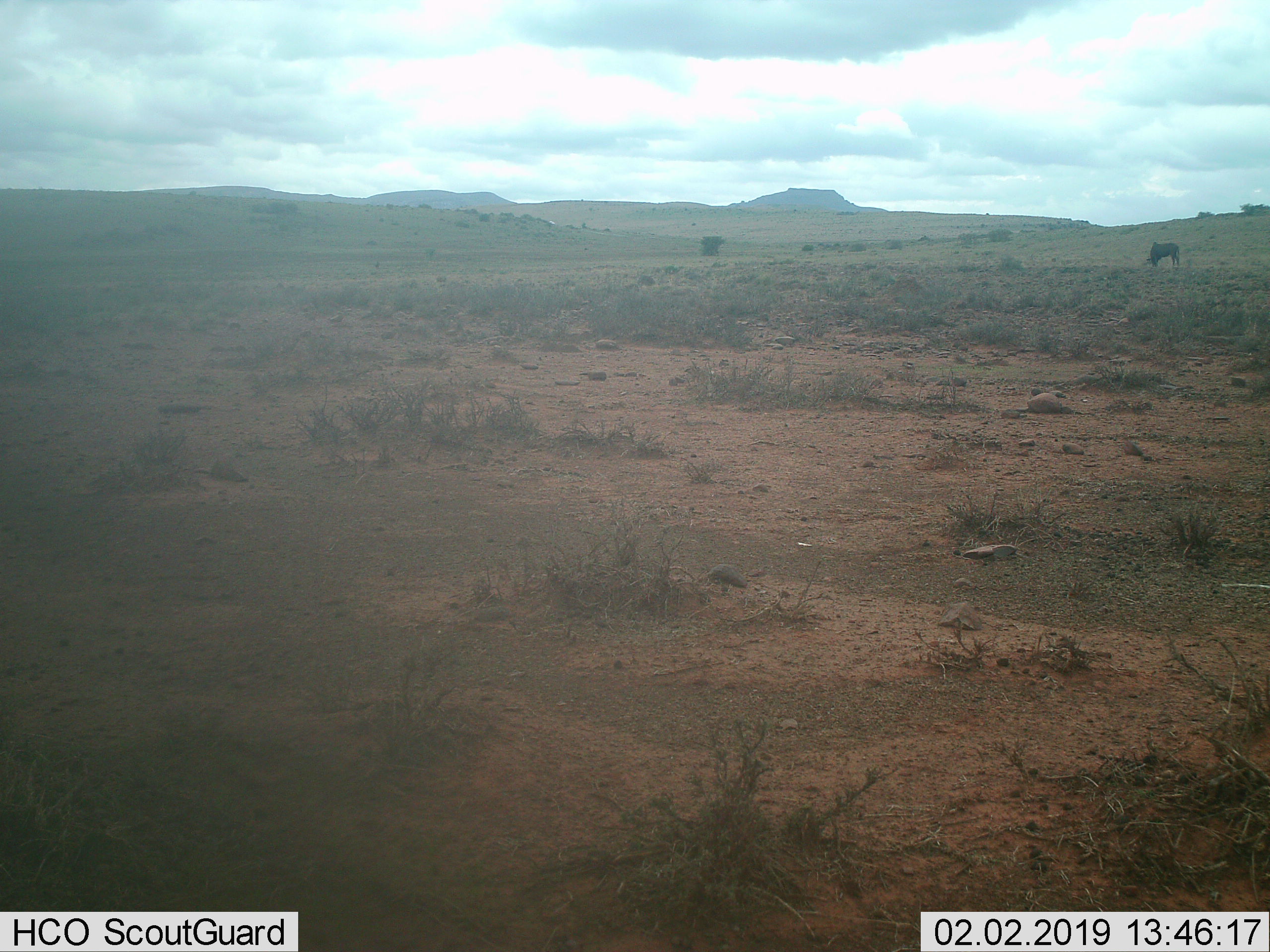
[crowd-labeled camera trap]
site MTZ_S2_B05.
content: unidentified animal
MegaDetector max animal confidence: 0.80